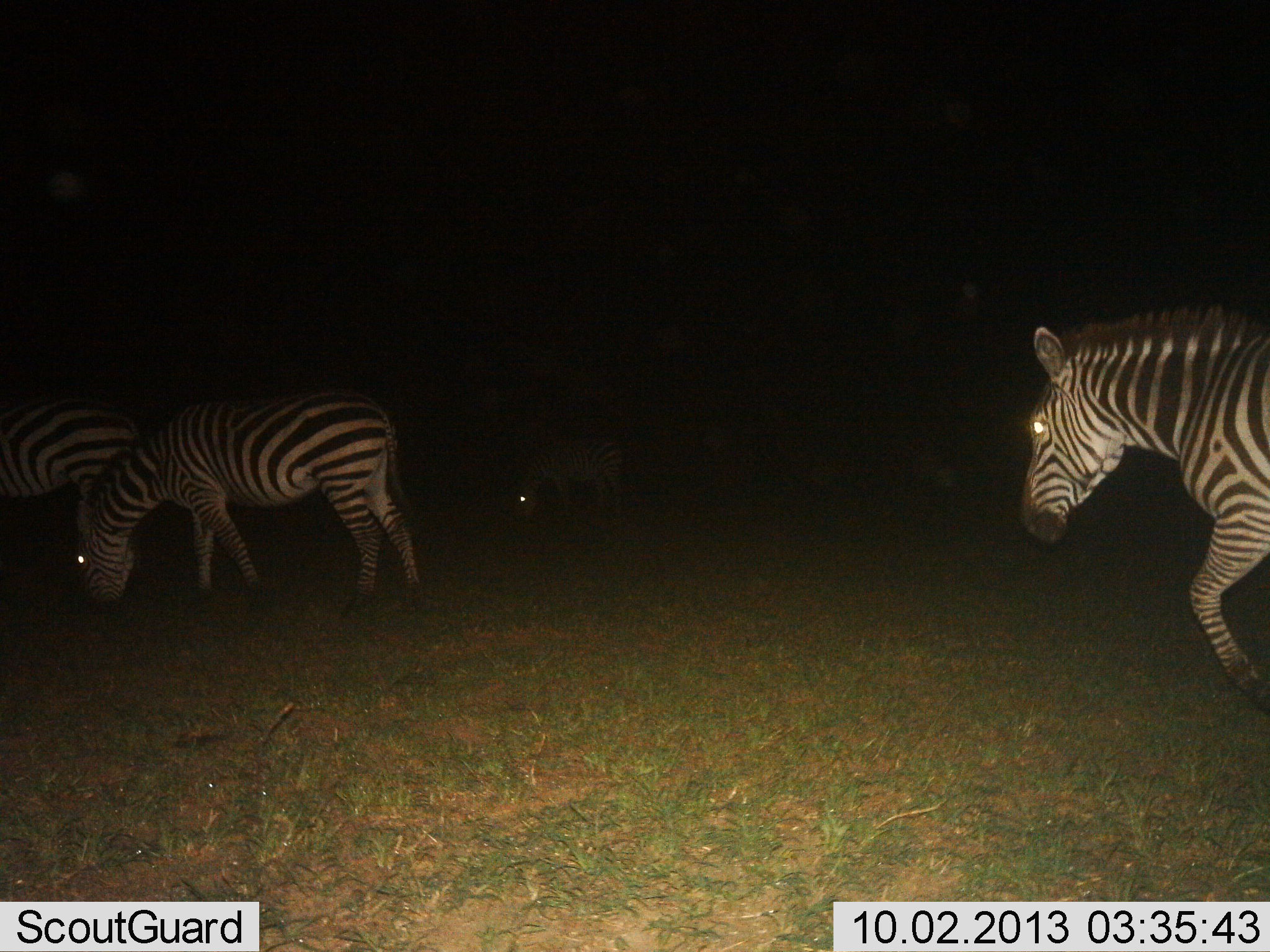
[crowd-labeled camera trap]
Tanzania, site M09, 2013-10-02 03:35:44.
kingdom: Animalia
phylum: Chordata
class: Mammalia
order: Perissodactyla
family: Equidae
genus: Equus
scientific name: Equus quagga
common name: plains zebra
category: zebra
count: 4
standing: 23%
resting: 0%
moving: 100%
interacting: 0%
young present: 0%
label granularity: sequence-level